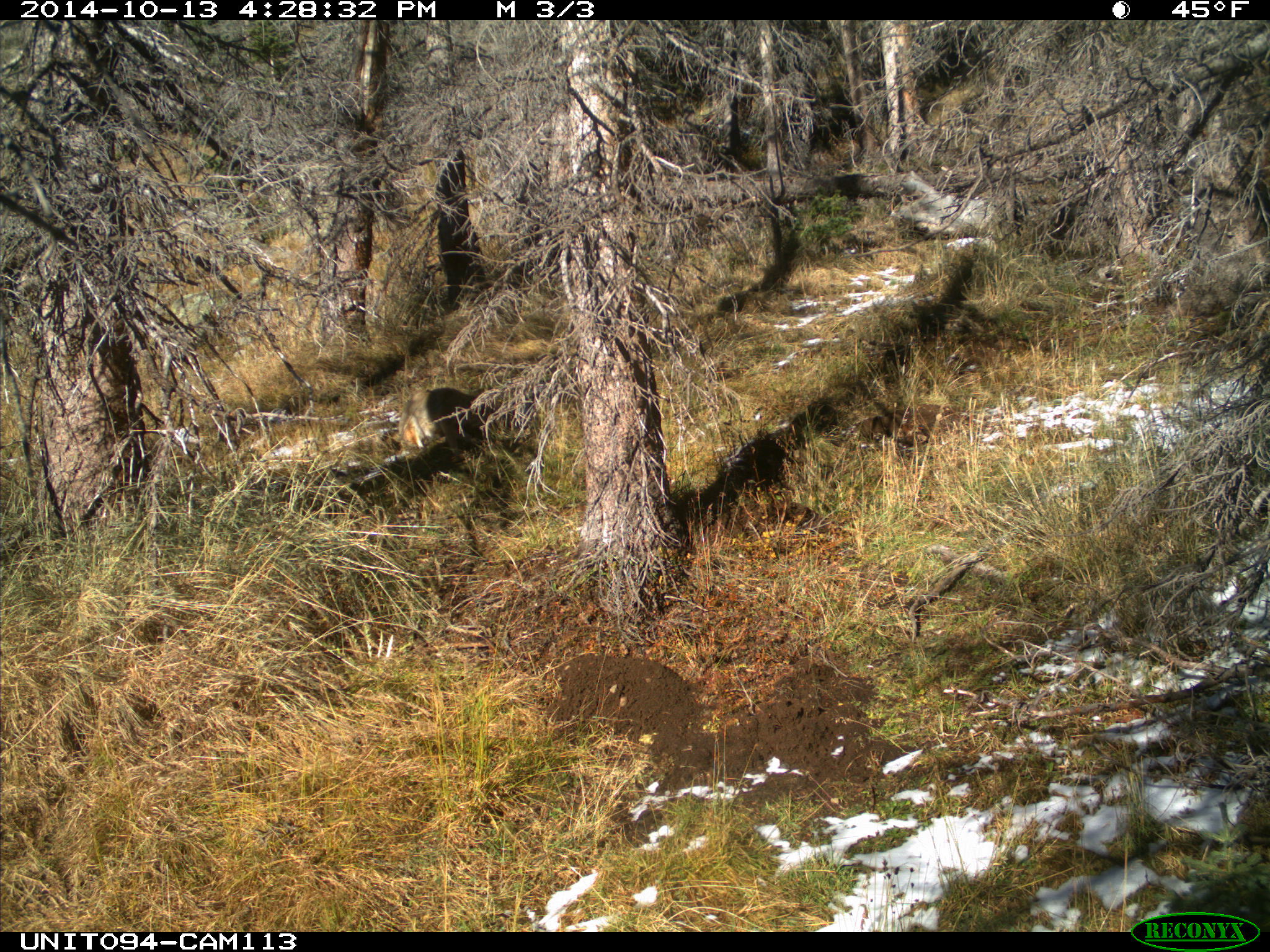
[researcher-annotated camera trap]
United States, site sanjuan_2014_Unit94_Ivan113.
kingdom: Animalia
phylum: Chordata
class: Mammalia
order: Carnivora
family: Canidae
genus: Canis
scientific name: Canis latrans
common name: coyote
Canis latrans (coyote).